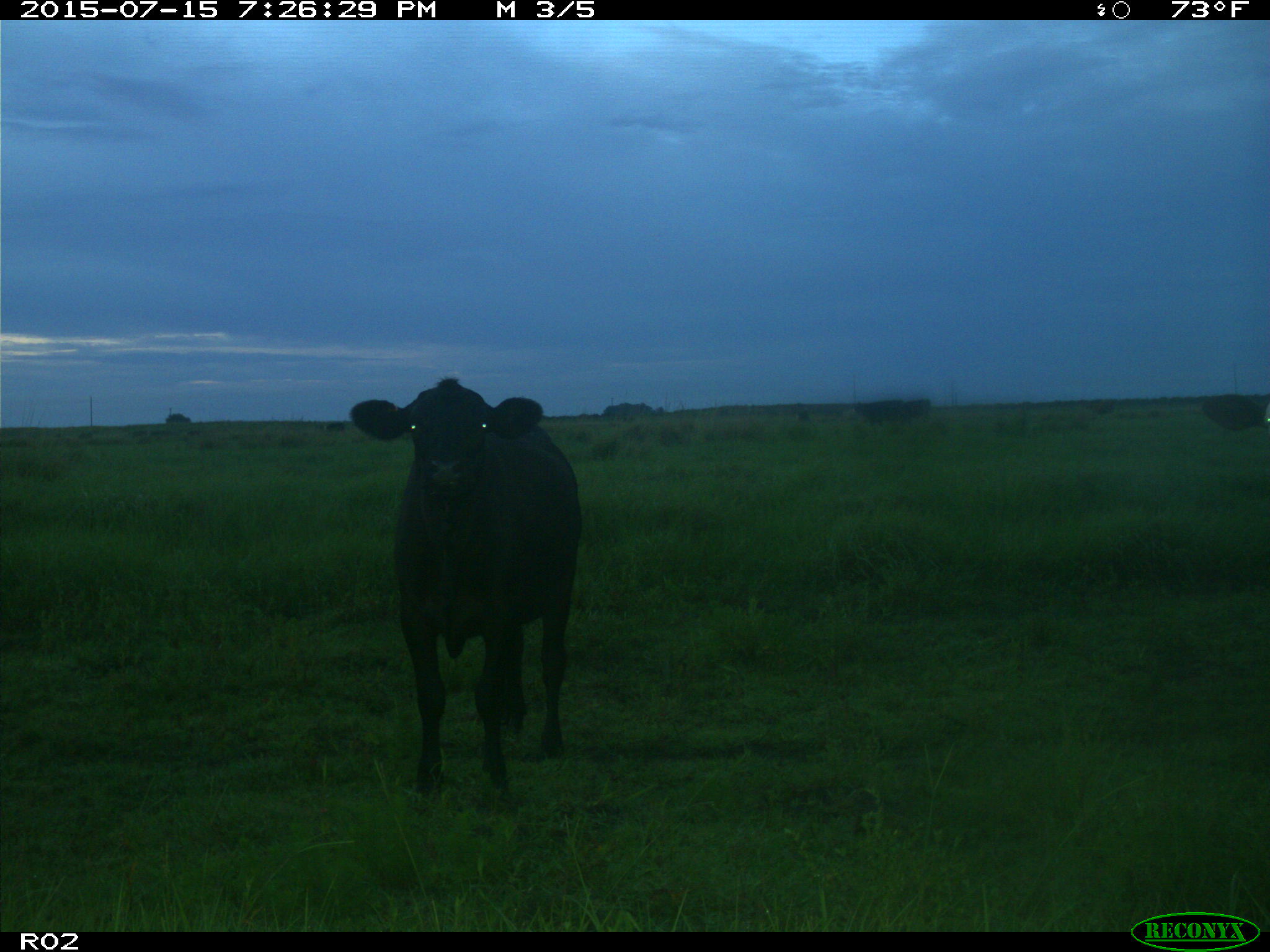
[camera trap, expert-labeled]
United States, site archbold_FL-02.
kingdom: Animalia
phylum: Chordata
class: Mammalia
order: Artiodactyla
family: Bovidae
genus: Bos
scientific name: Bos taurus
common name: domestic cow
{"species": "Bos taurus (domestic cow)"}